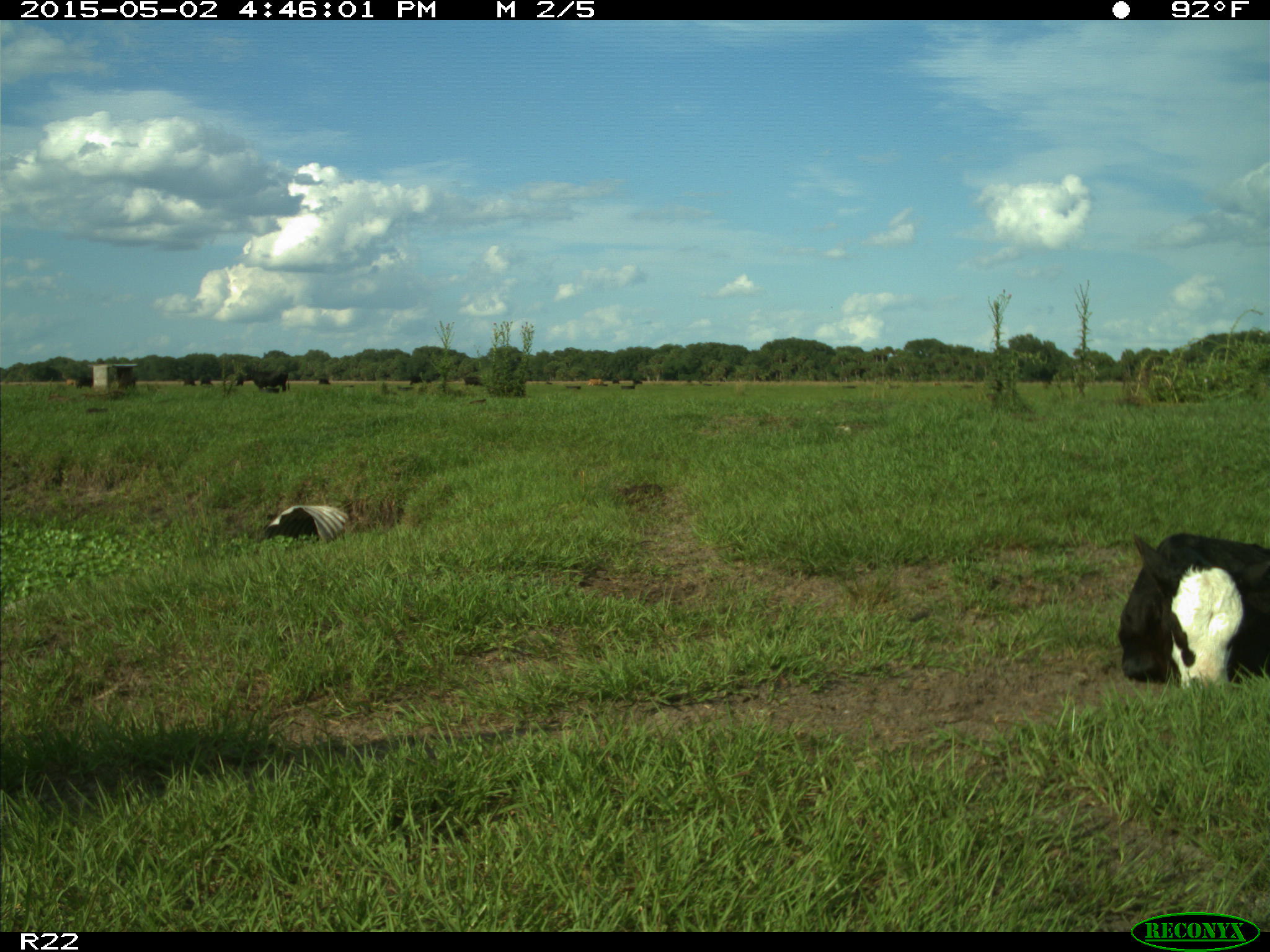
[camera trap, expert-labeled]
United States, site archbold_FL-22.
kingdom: Animalia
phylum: Chordata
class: Mammalia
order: Artiodactyla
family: Bovidae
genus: Bos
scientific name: Bos taurus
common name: domestic cow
Bos taurus (domestic cow).